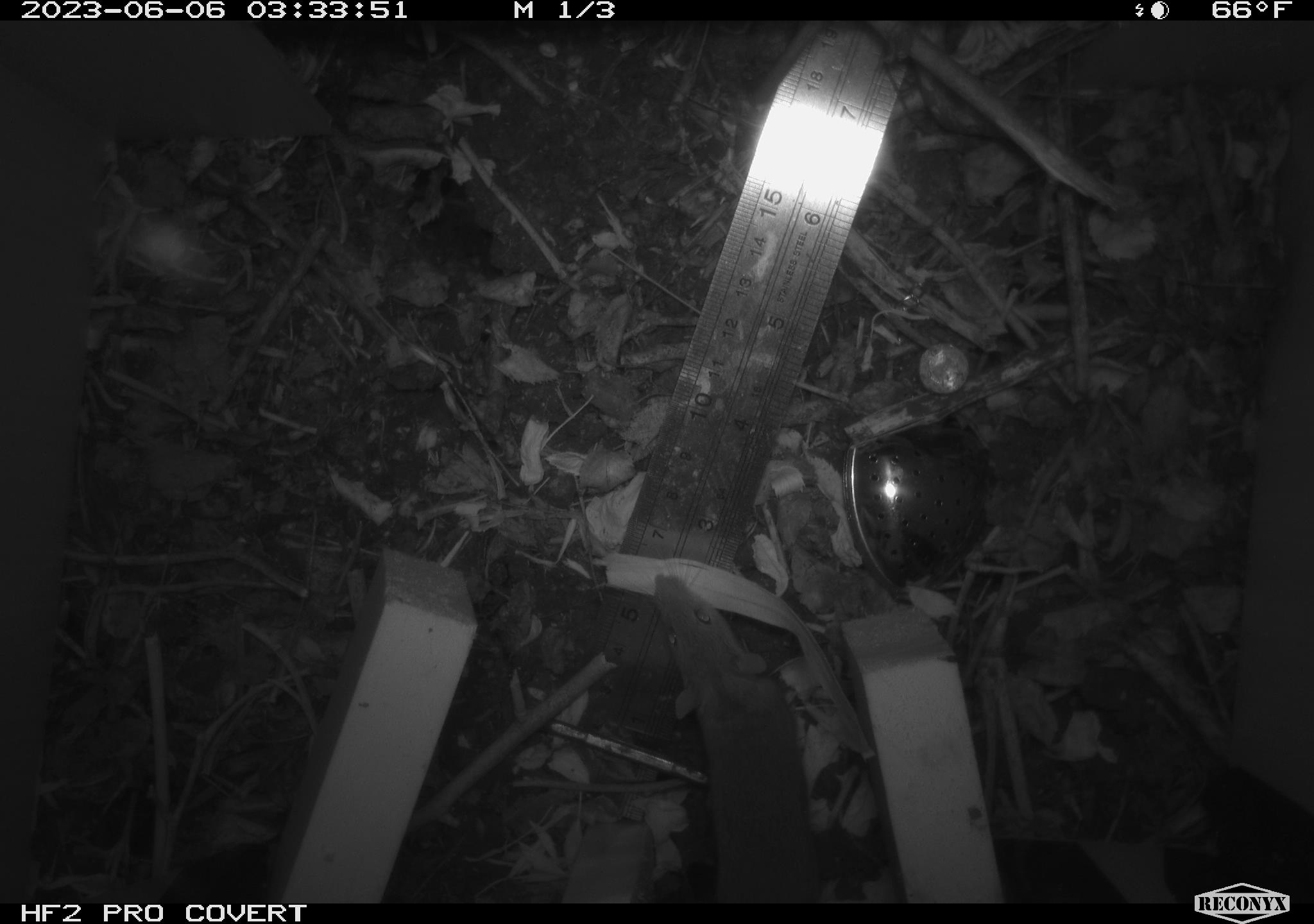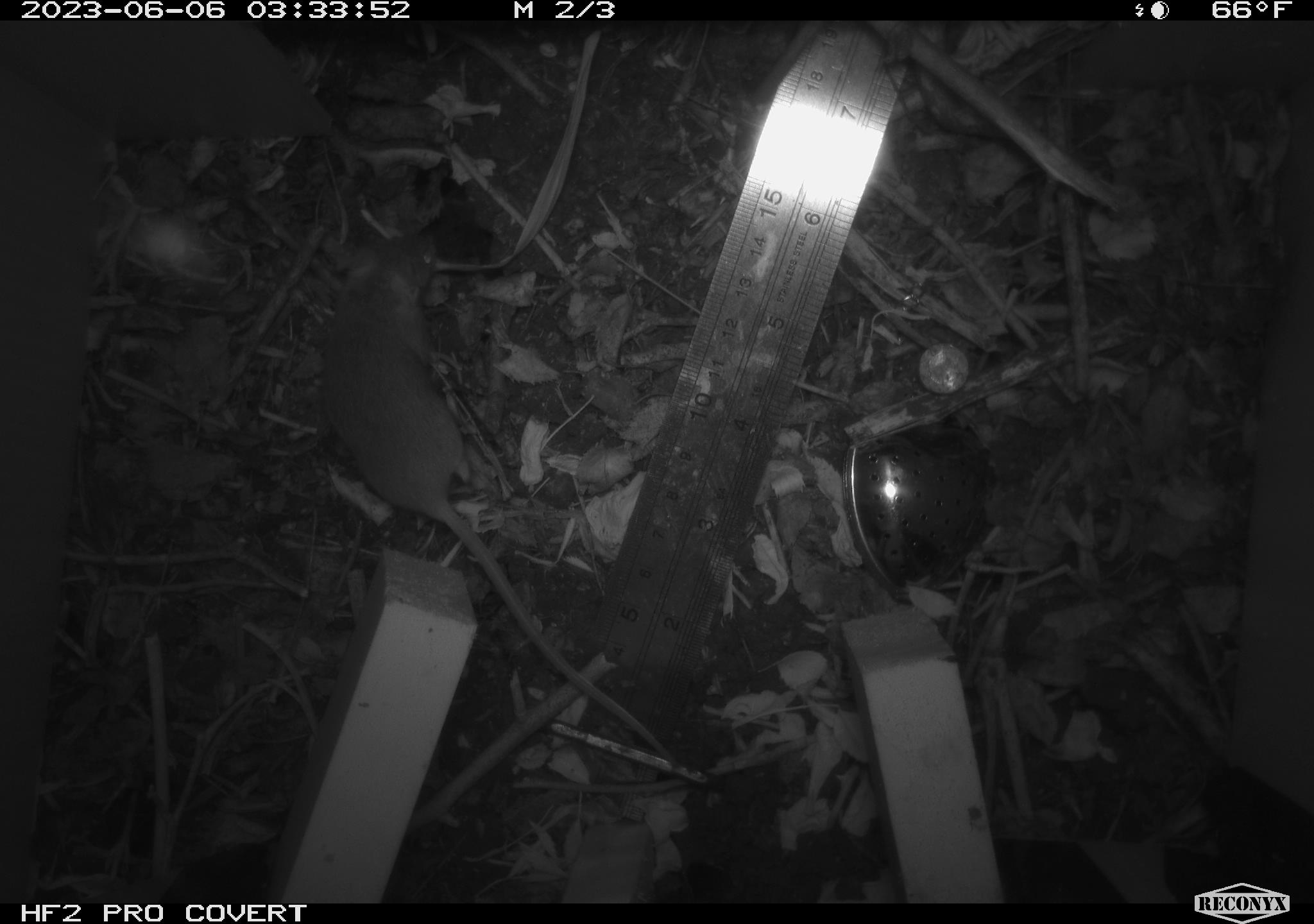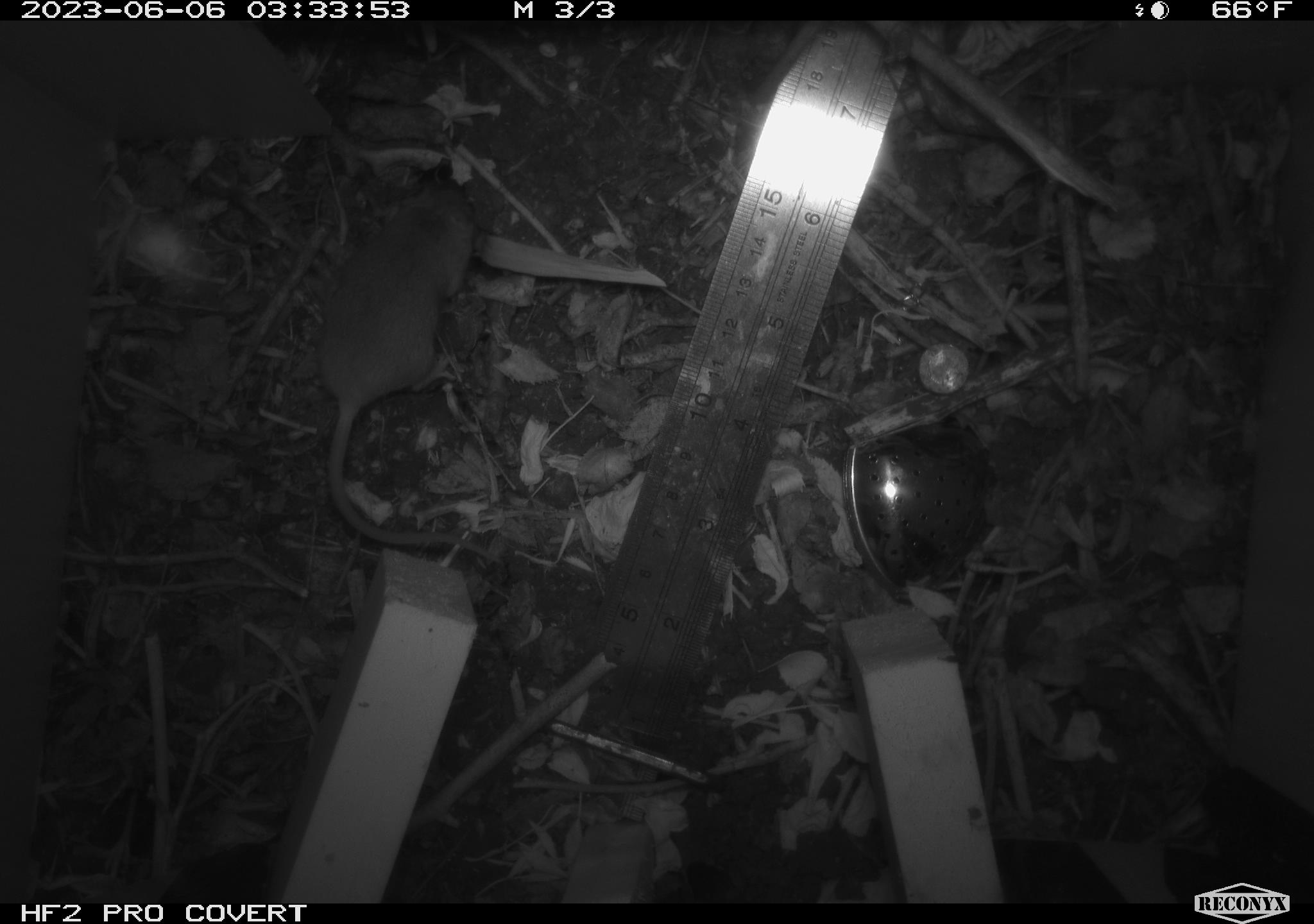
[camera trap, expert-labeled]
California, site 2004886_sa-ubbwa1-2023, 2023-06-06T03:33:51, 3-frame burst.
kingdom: Animalia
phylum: Chordata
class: Mammalia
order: Rodentia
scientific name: Rodentia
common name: rodent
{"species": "rodent (Rodentia)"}